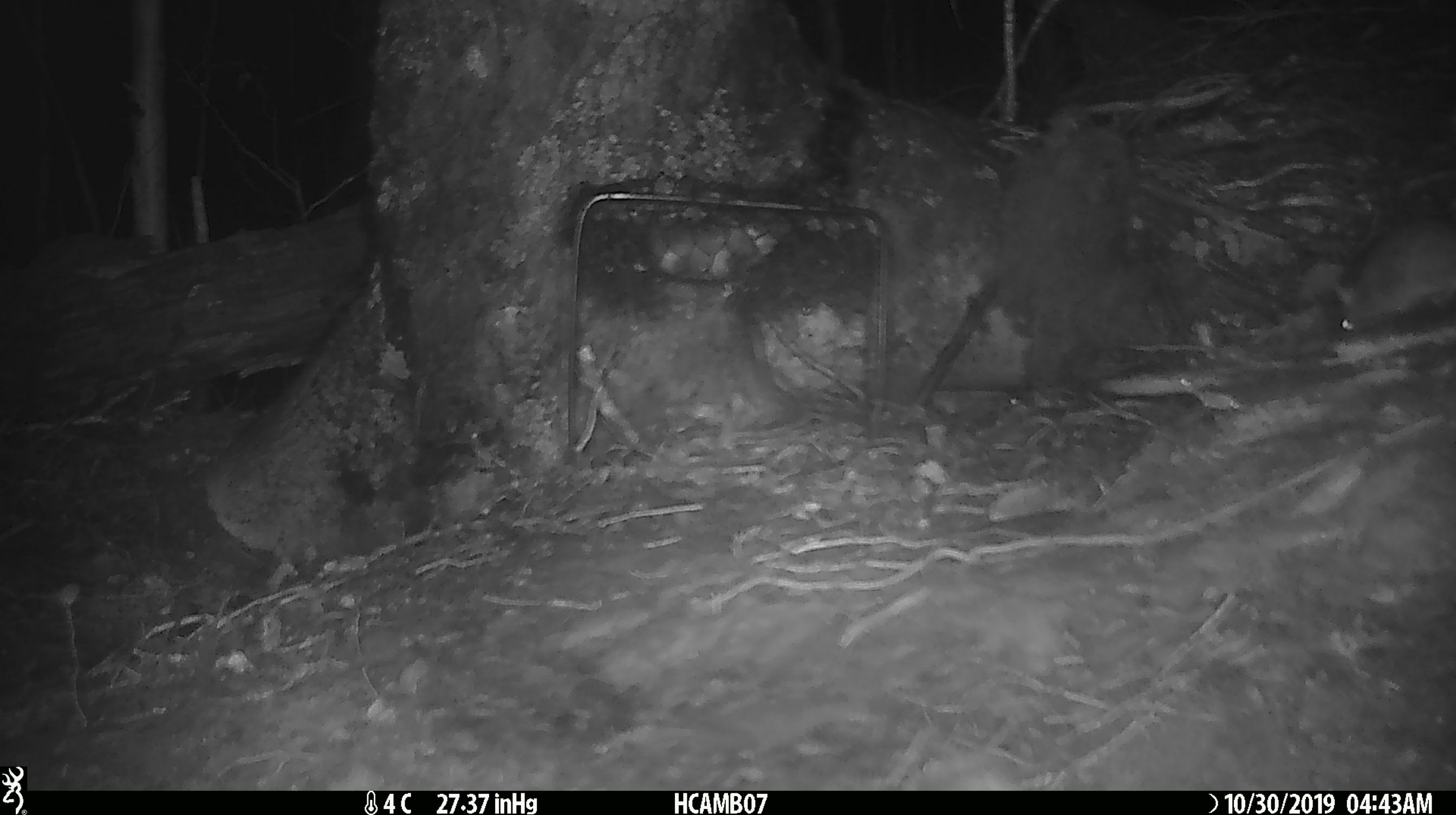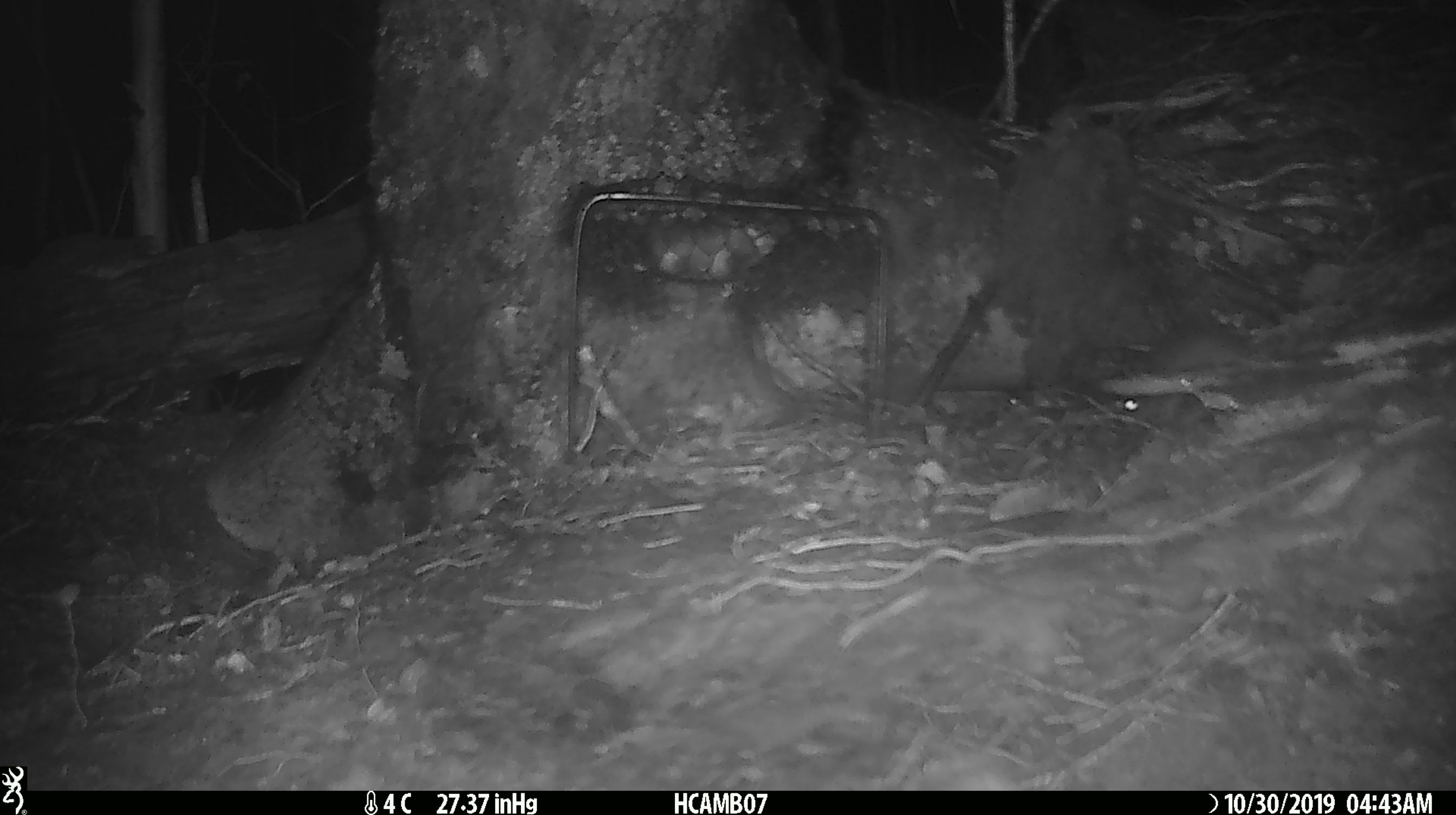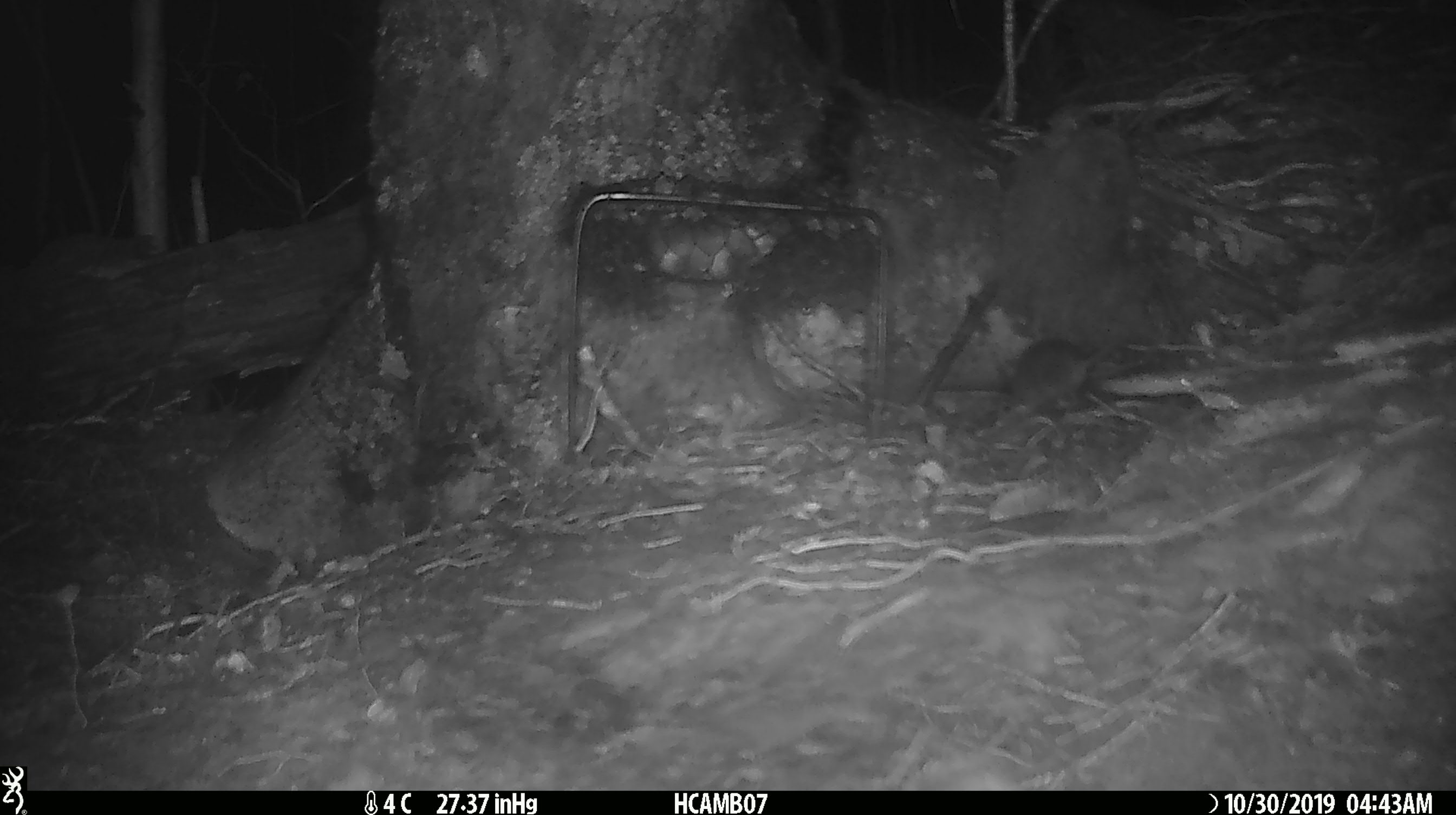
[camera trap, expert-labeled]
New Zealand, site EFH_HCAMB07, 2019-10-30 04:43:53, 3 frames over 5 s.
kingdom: Animalia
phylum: Chordata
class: Mammalia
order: Rodentia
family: Muridae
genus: Mus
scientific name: Mus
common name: mouse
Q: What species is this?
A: Mouse (Mus).